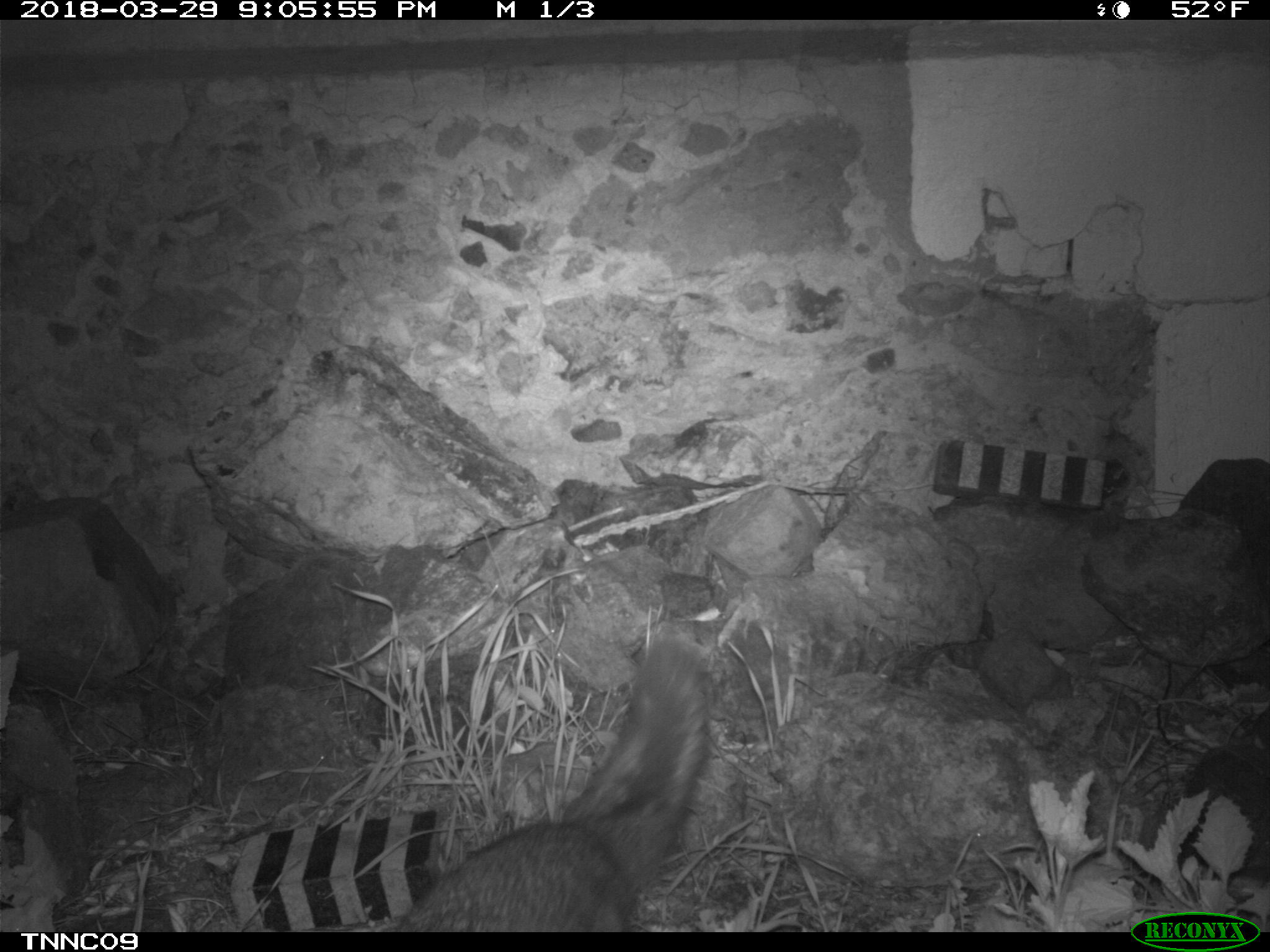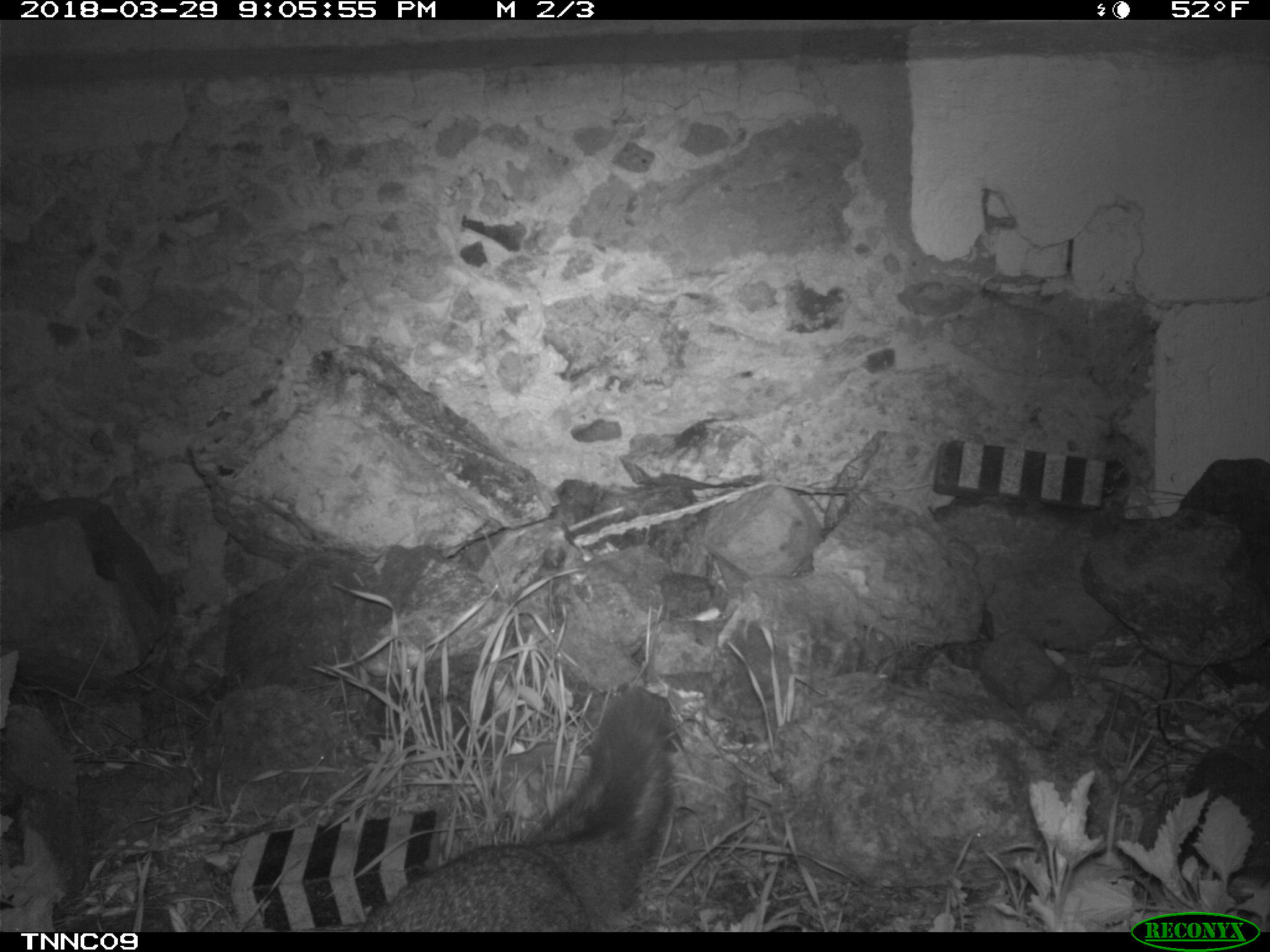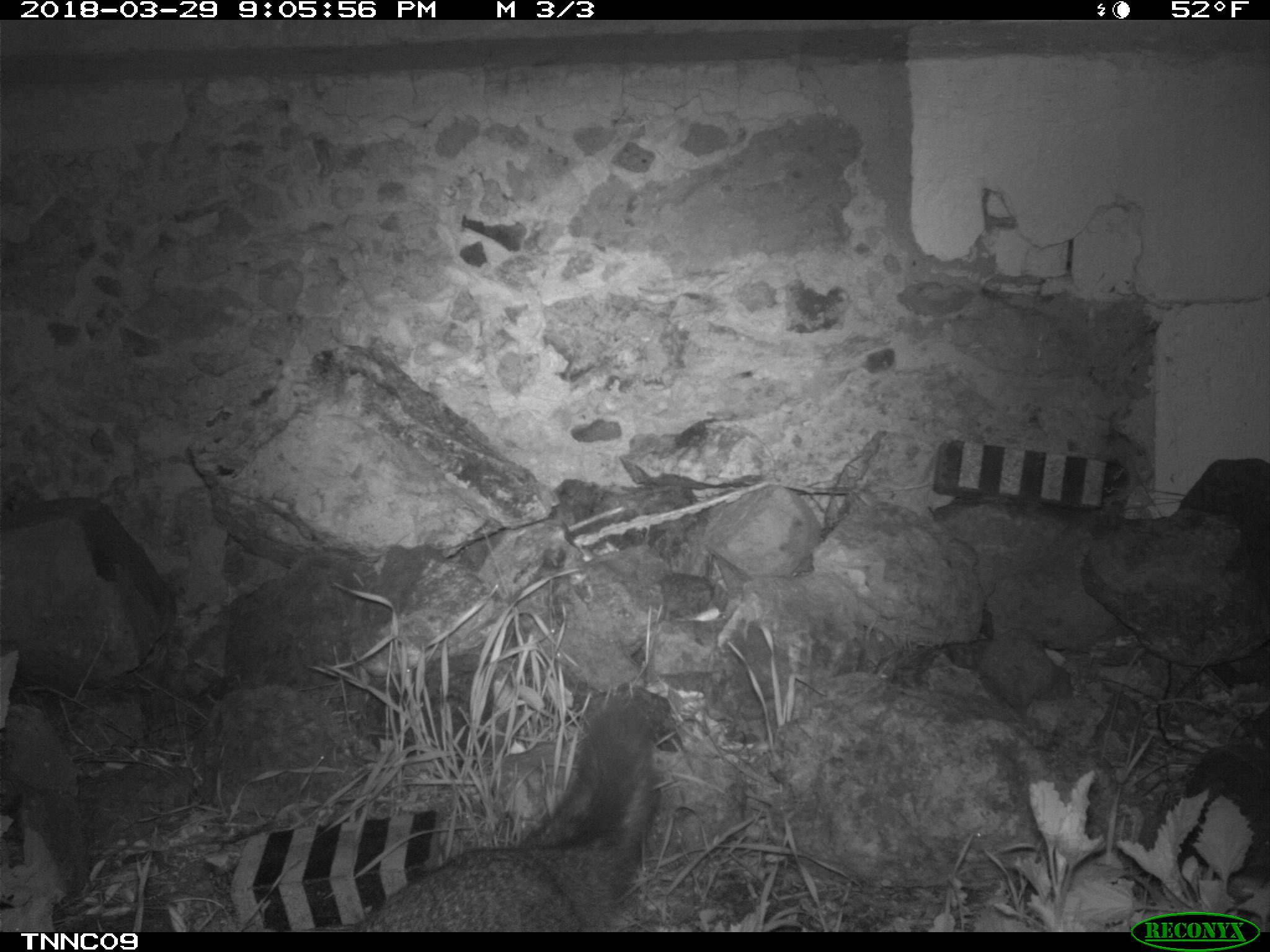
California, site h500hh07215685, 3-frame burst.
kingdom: Animalia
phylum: Chordata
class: Mammalia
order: Carnivora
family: Canidae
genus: Urocyon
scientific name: Urocyon littoralis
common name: island fox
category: fox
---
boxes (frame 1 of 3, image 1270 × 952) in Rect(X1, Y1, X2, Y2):
fox: Rect(397, 639, 710, 932)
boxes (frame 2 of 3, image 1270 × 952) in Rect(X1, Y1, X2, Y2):
fox: Rect(361, 689, 669, 932)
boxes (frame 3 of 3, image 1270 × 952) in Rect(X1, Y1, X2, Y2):
fox: Rect(348, 689, 659, 931)